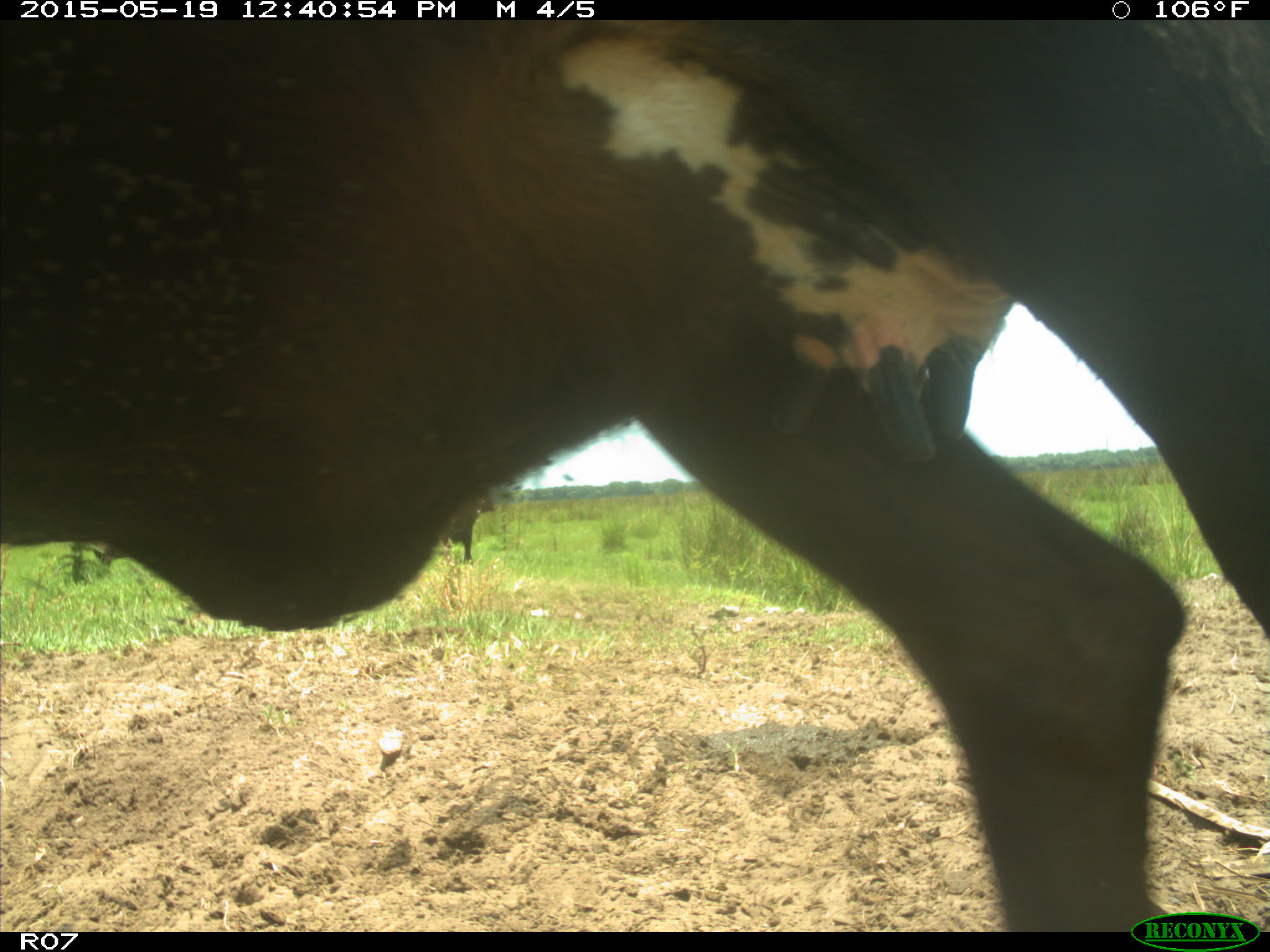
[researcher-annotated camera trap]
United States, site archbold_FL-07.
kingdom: Animalia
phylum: Chordata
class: Mammalia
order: Artiodactyla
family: Bovidae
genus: Bos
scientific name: Bos taurus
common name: domestic cow